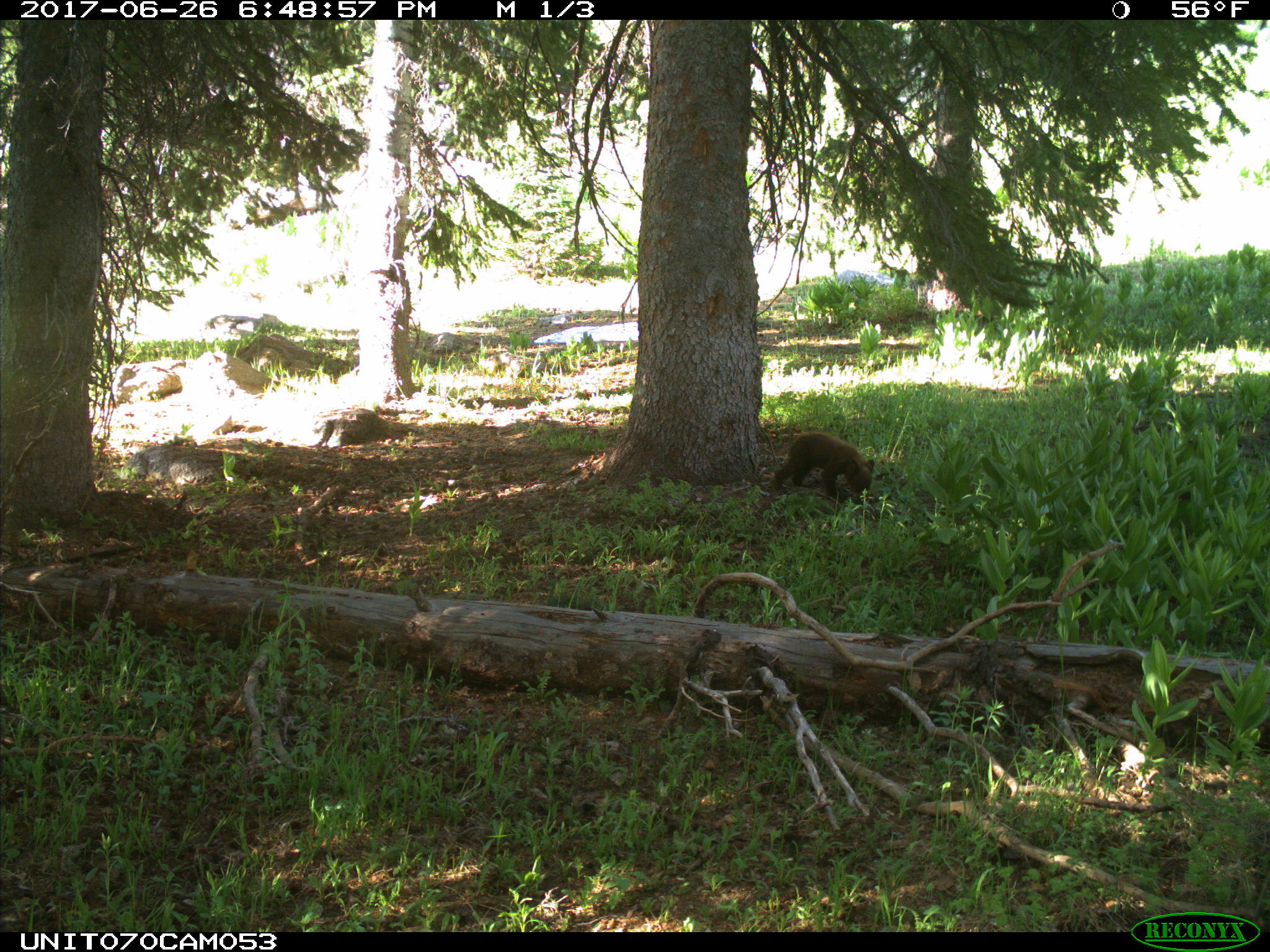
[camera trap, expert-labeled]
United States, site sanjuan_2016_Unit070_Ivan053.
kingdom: Animalia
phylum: Chordata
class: Mammalia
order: Carnivora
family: Ursidae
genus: Ursus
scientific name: Ursus americanus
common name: american black bear